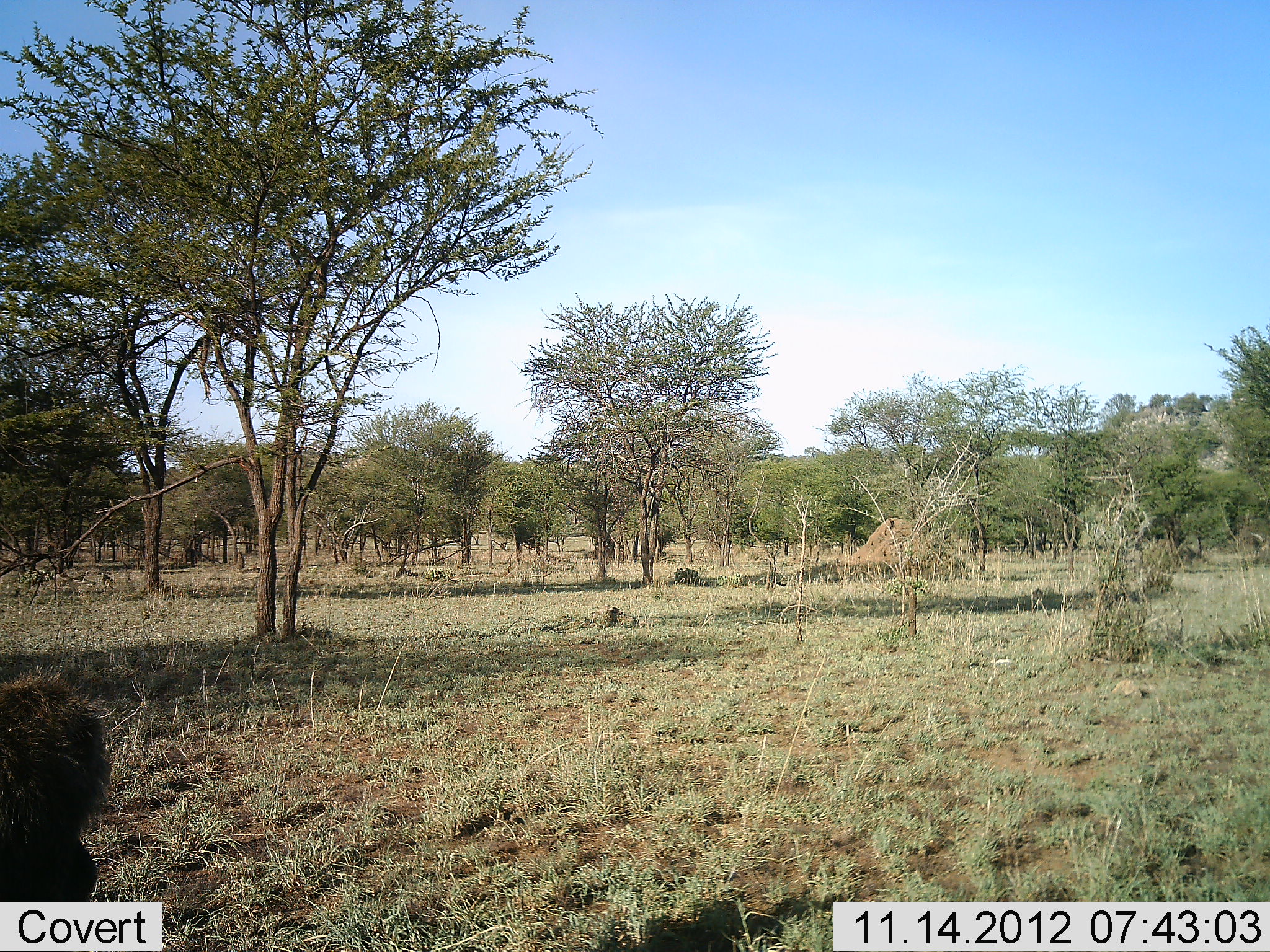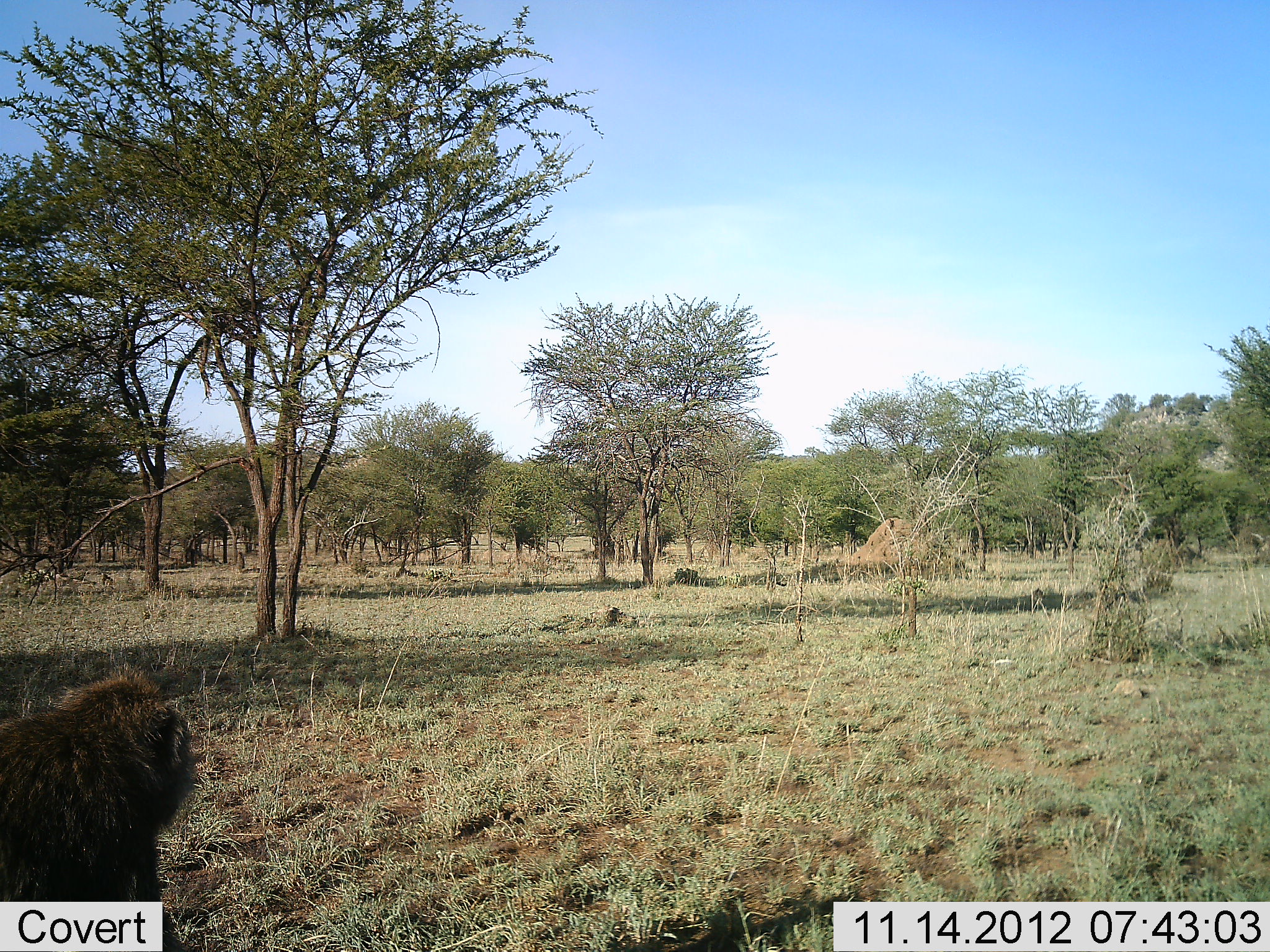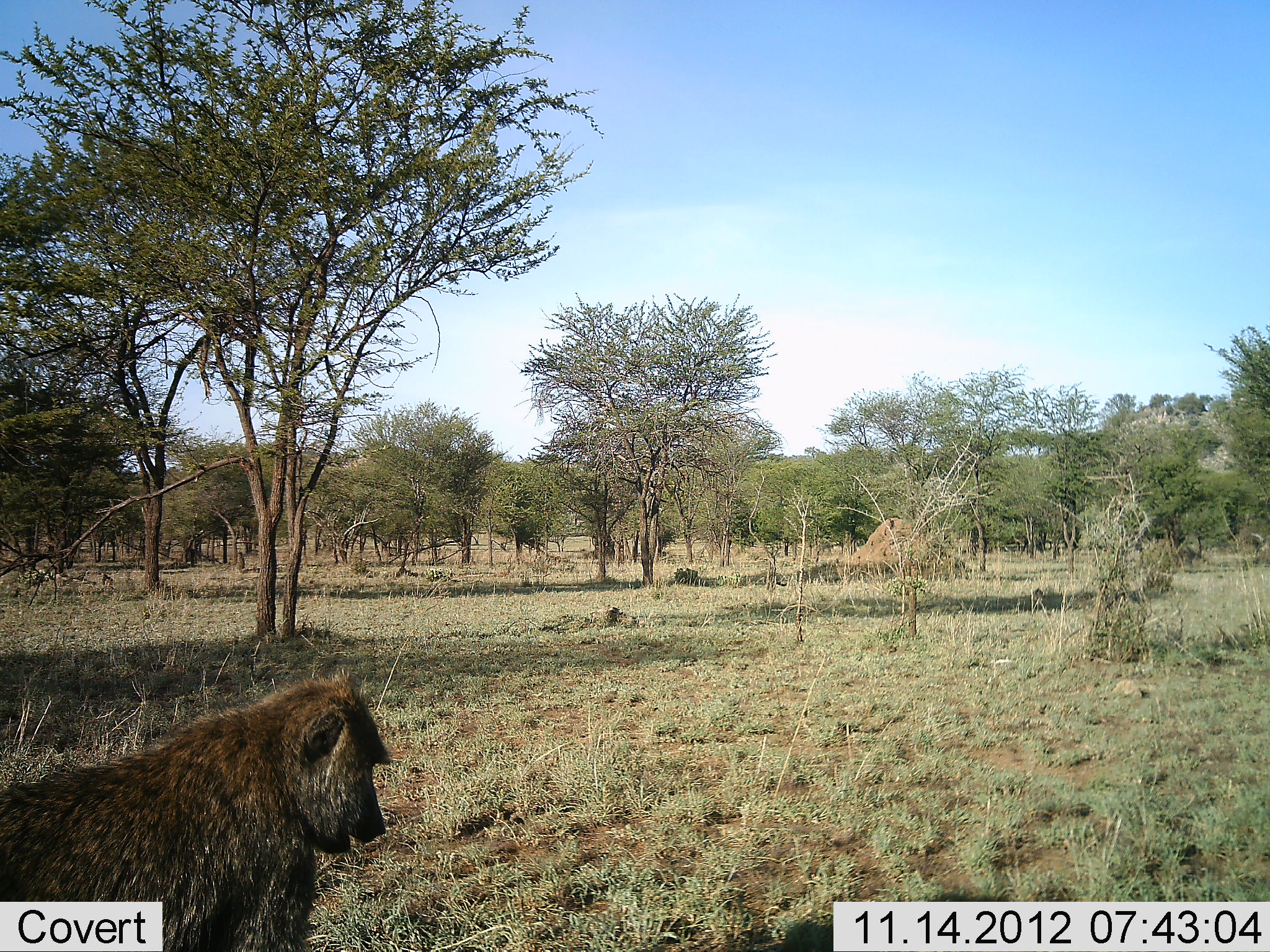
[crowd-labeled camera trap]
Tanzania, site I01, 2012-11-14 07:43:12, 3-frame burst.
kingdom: Animalia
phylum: Chordata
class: Mammalia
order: Primates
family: Cercopithecidae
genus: Papio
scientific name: Papio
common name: baboon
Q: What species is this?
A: Baboon (Papio).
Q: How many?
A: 1.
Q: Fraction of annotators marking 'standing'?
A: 10%.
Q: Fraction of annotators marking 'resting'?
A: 0%.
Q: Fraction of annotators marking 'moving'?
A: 90%.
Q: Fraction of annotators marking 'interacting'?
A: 0%.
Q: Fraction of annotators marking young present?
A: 0%.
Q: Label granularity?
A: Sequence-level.